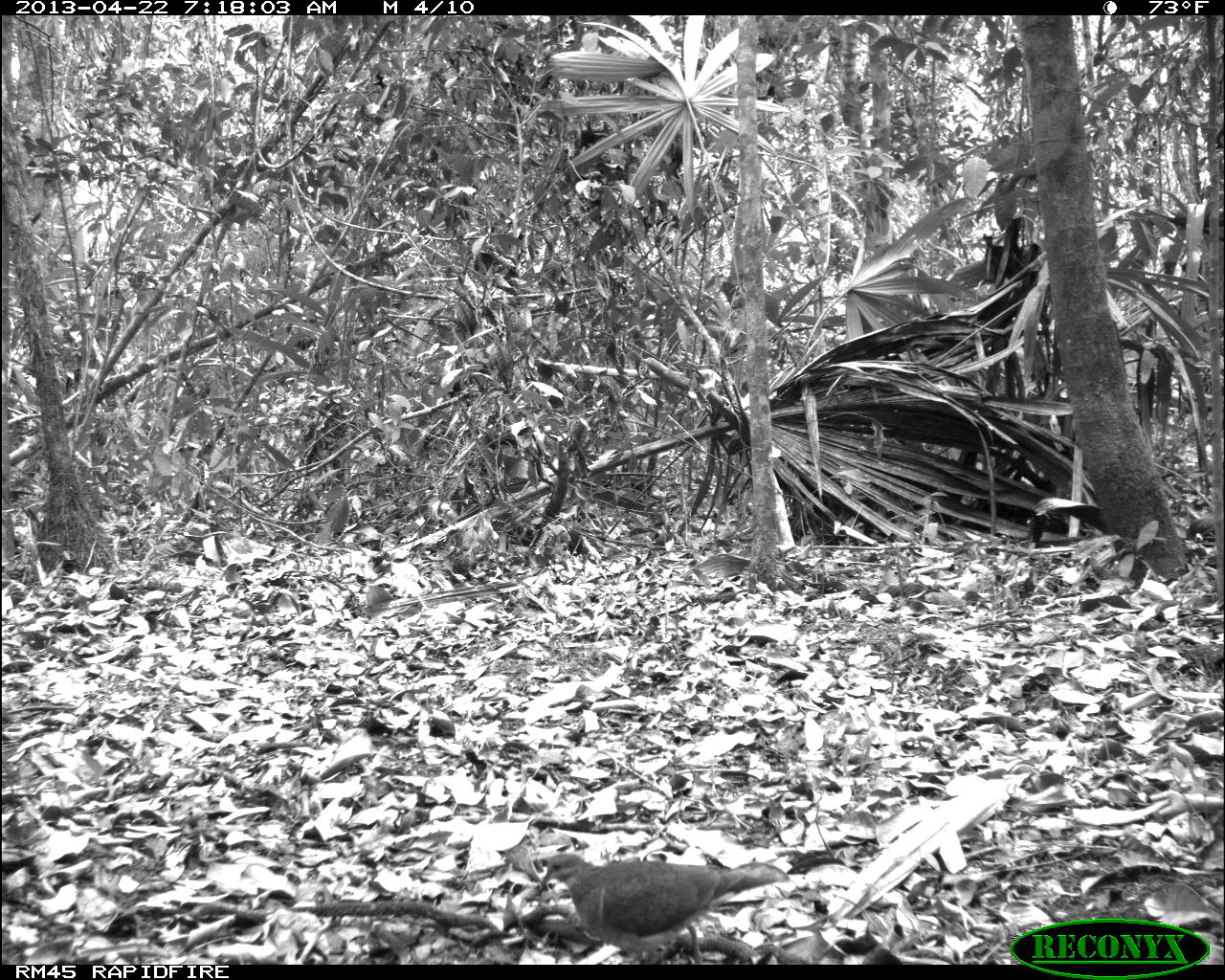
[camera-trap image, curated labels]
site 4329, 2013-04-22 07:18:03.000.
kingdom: Animalia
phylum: Chordata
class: Aves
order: Columbiformes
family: Columbidae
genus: Geotrygon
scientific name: Geotrygon montana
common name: ruddy quail-dove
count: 1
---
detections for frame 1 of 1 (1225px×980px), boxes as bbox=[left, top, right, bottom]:
geotrygon montana: bbox=[540, 853, 790, 959]